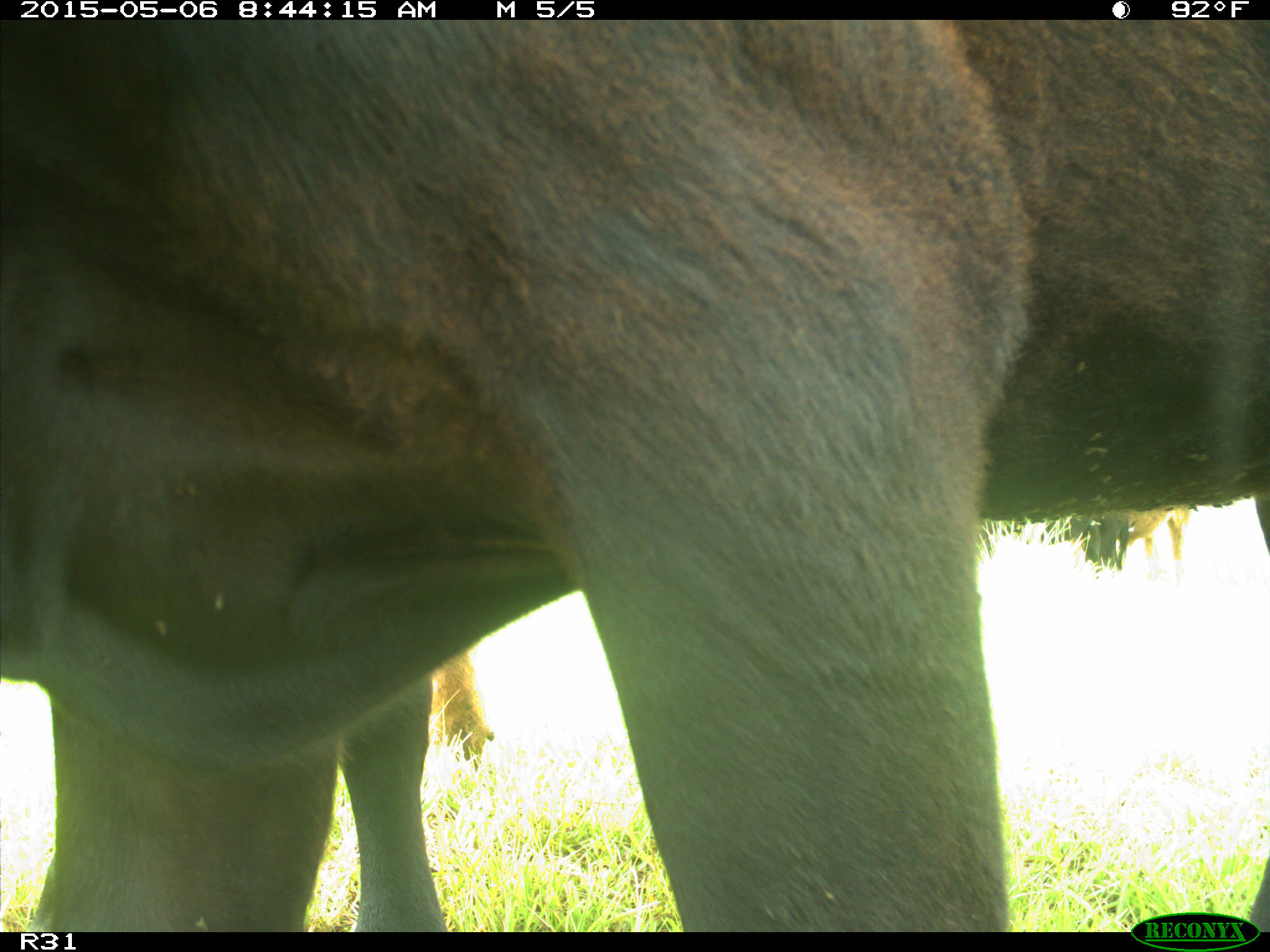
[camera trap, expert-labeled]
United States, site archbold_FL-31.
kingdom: Animalia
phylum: Chordata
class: Mammalia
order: Artiodactyla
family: Bovidae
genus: Bos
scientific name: Bos taurus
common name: domestic cow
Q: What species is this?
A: Bos taurus (domestic cow).